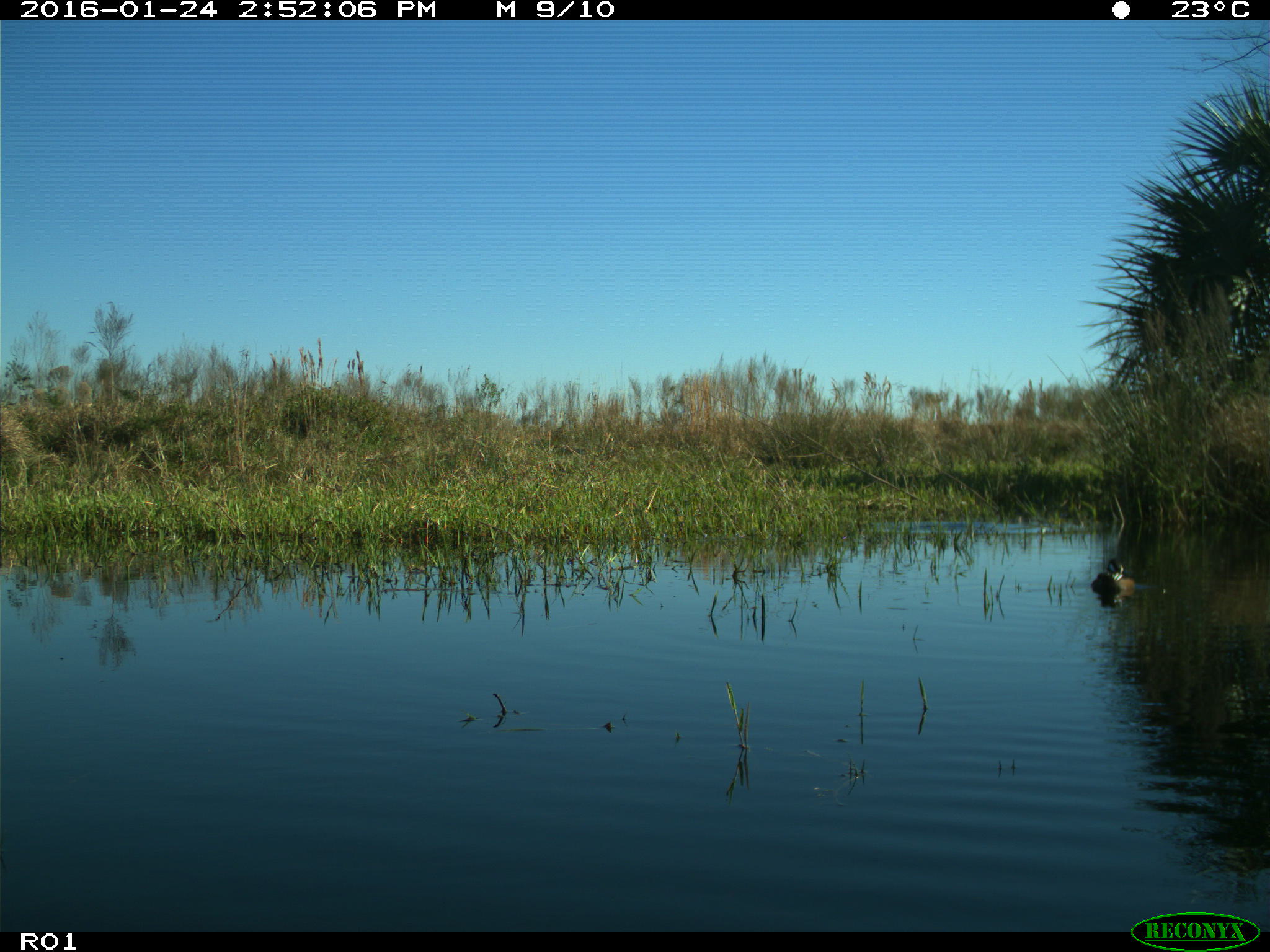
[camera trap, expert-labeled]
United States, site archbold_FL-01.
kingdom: Animalia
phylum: Chordata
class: Aves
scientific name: Aves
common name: birds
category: unidentified bird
Unidentified bird (birds) (Aves).